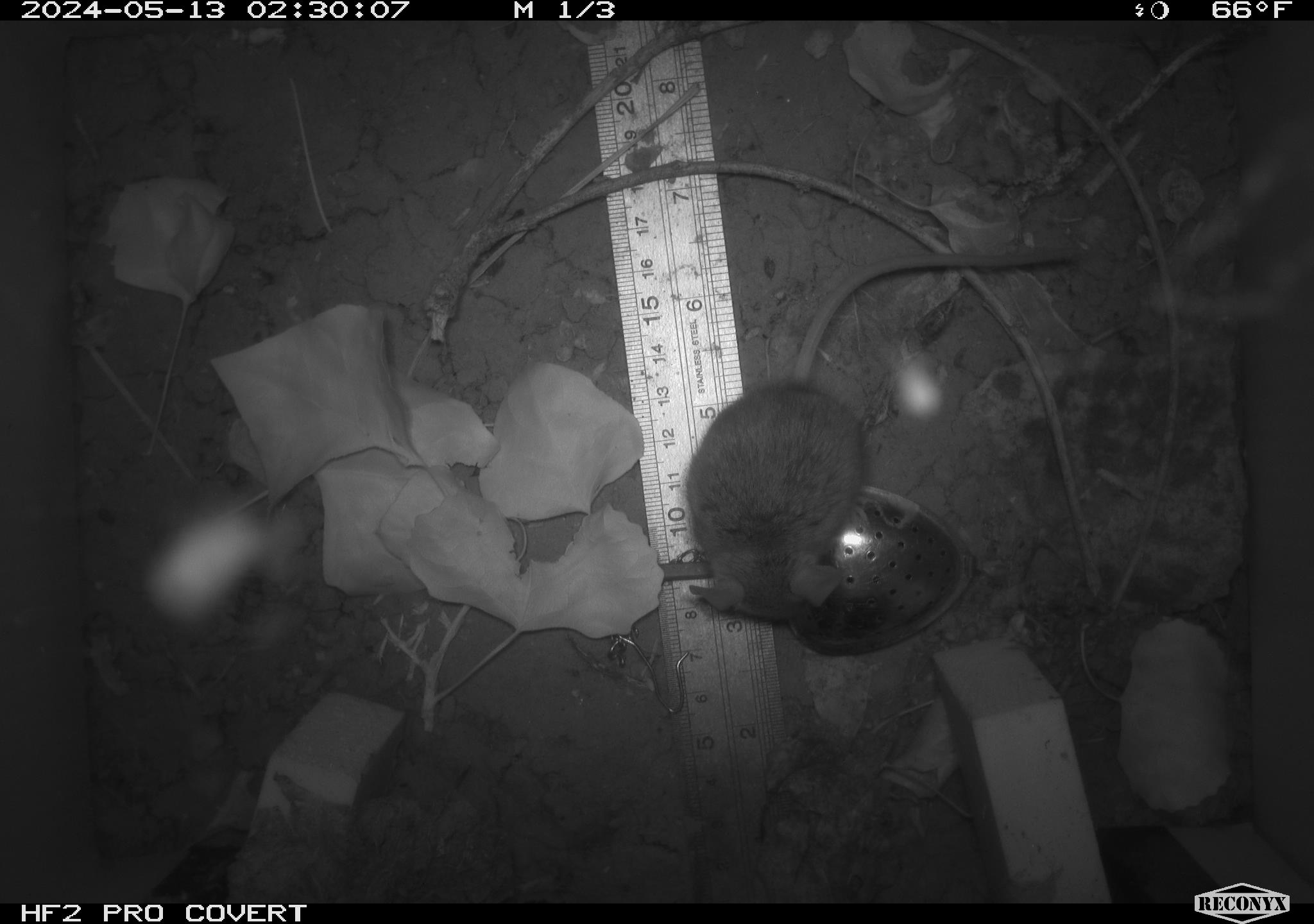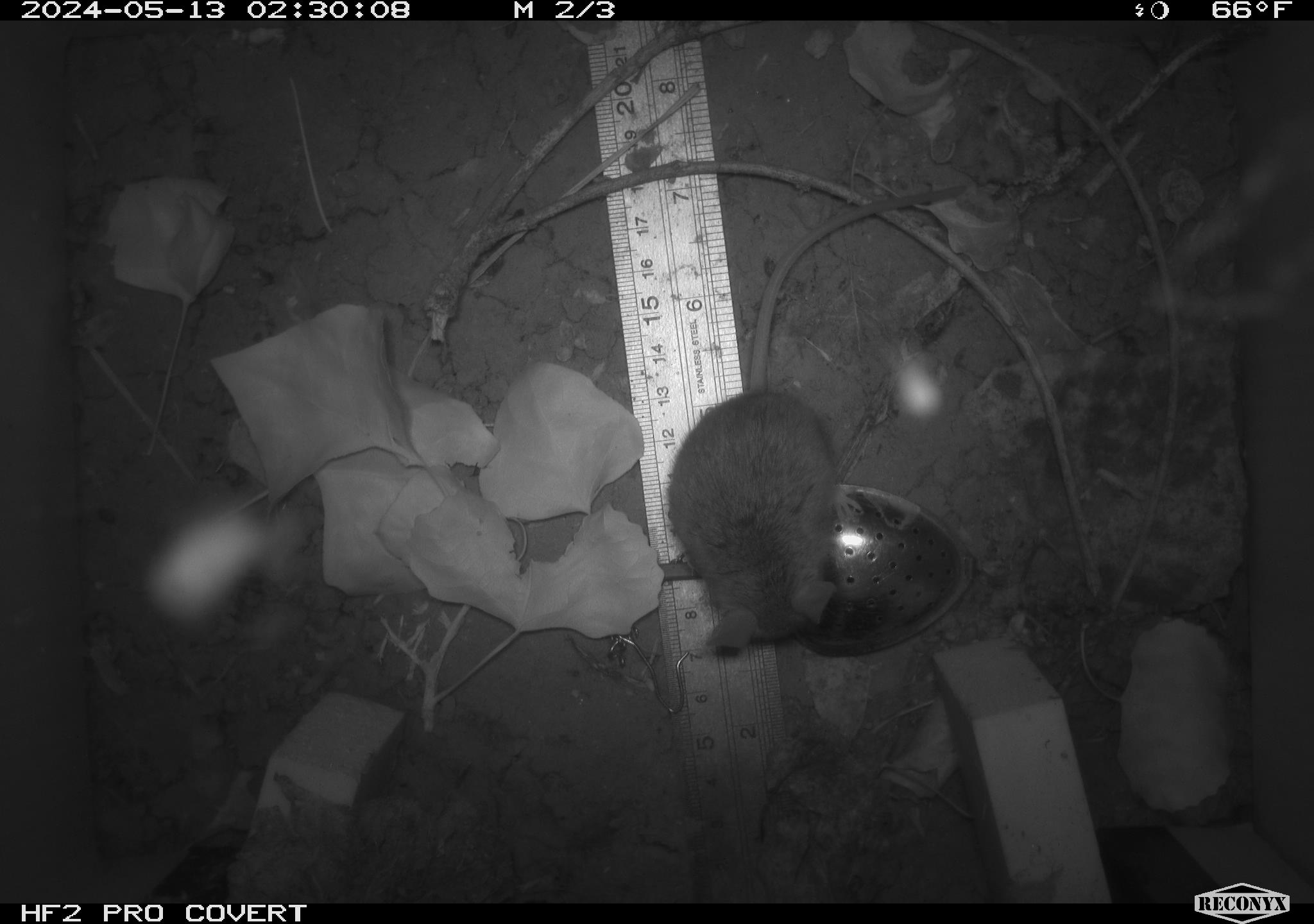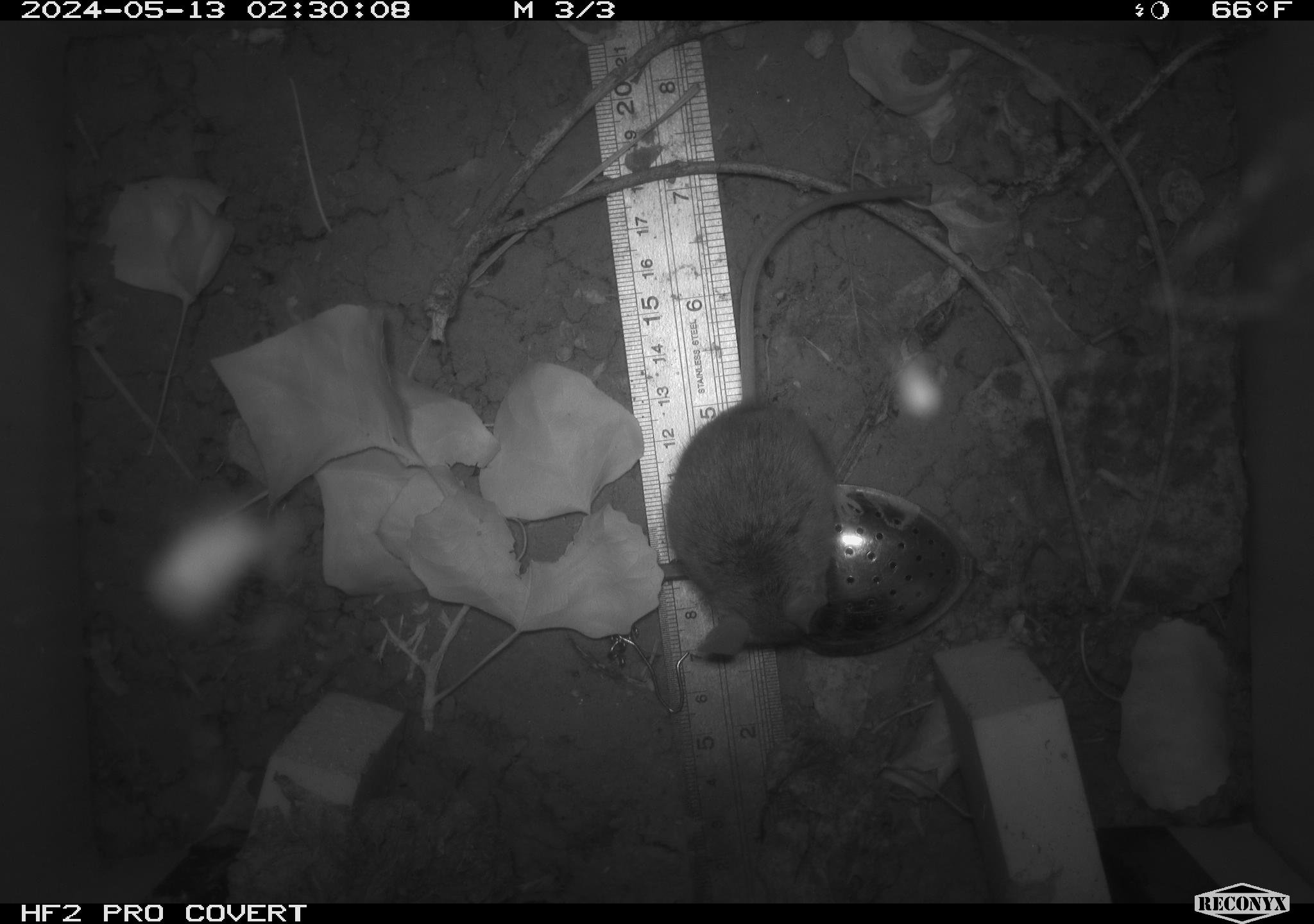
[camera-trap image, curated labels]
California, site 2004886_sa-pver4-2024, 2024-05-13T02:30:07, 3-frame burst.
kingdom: Animalia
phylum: Chordata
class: Mammalia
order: Rodentia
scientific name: Rodentia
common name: mouse species